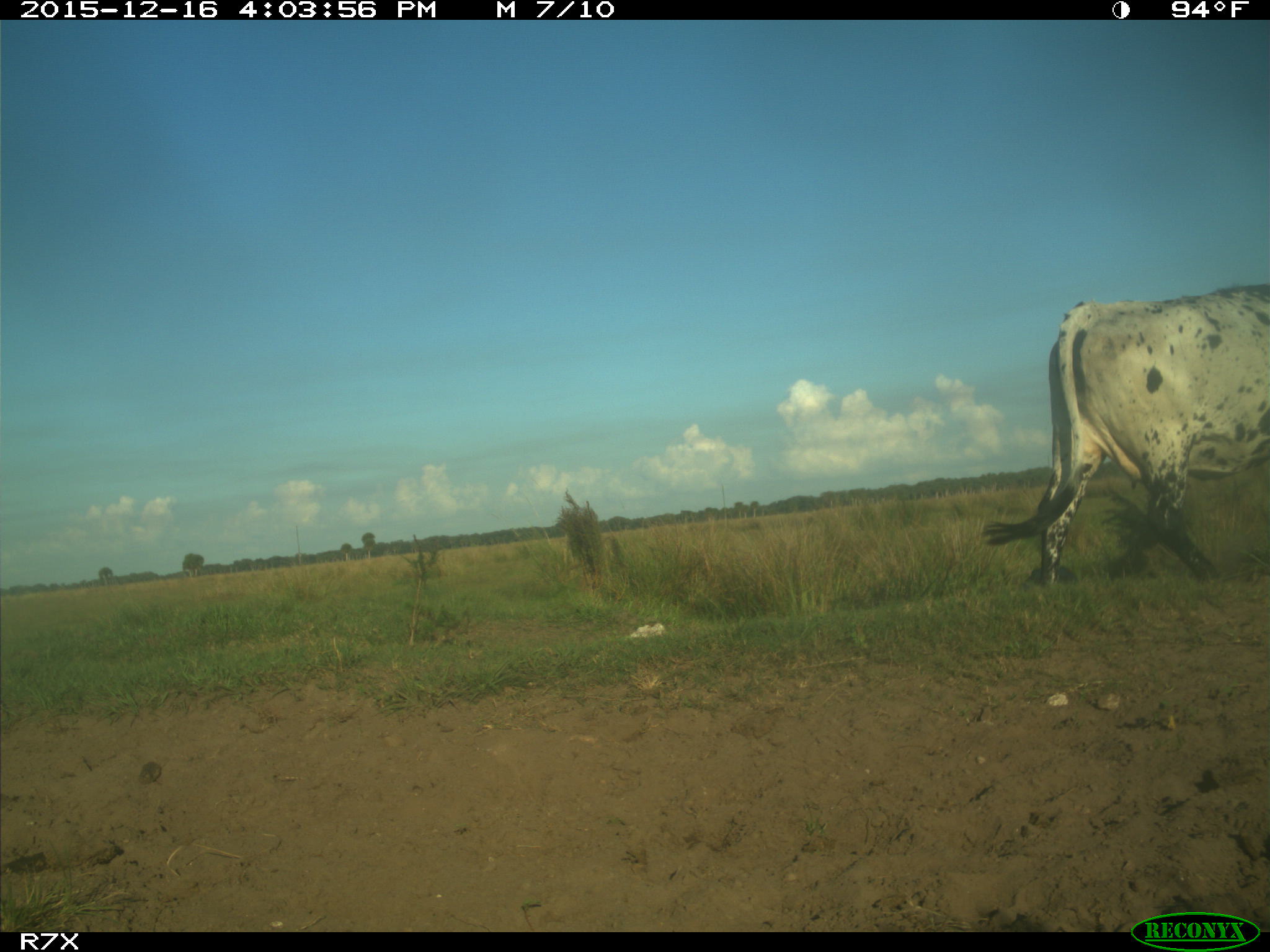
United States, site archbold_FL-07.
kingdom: Animalia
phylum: Chordata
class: Mammalia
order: Artiodactyla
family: Bovidae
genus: Bos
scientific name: Bos taurus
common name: domestic cow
Bos taurus (domestic cow).